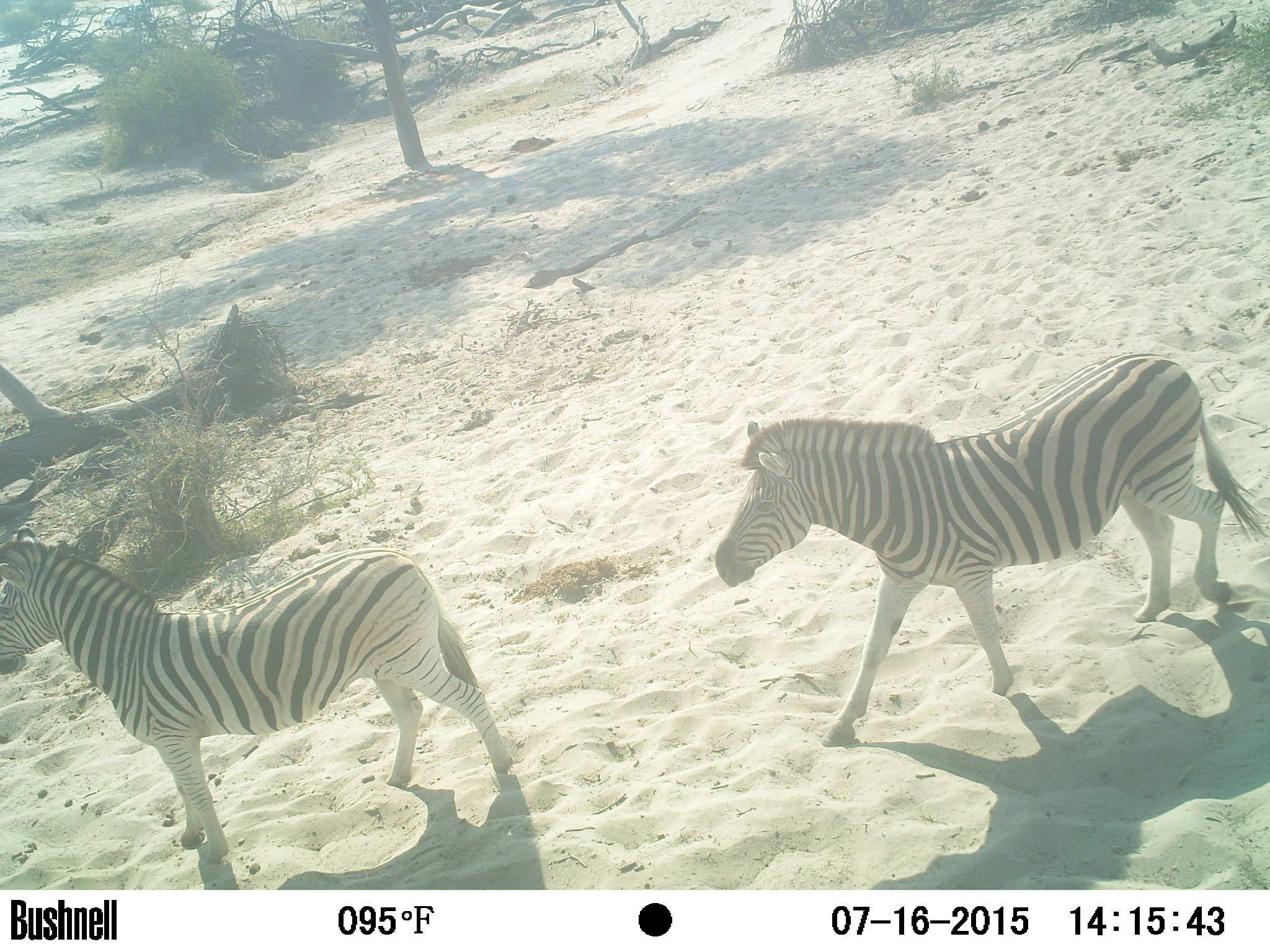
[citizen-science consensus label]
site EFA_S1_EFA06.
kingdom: Animalia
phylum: Chordata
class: Mammalia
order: Perissodactyla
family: Equidae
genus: Equus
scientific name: Equus quagga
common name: plains zebra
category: zebraplains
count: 2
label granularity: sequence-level